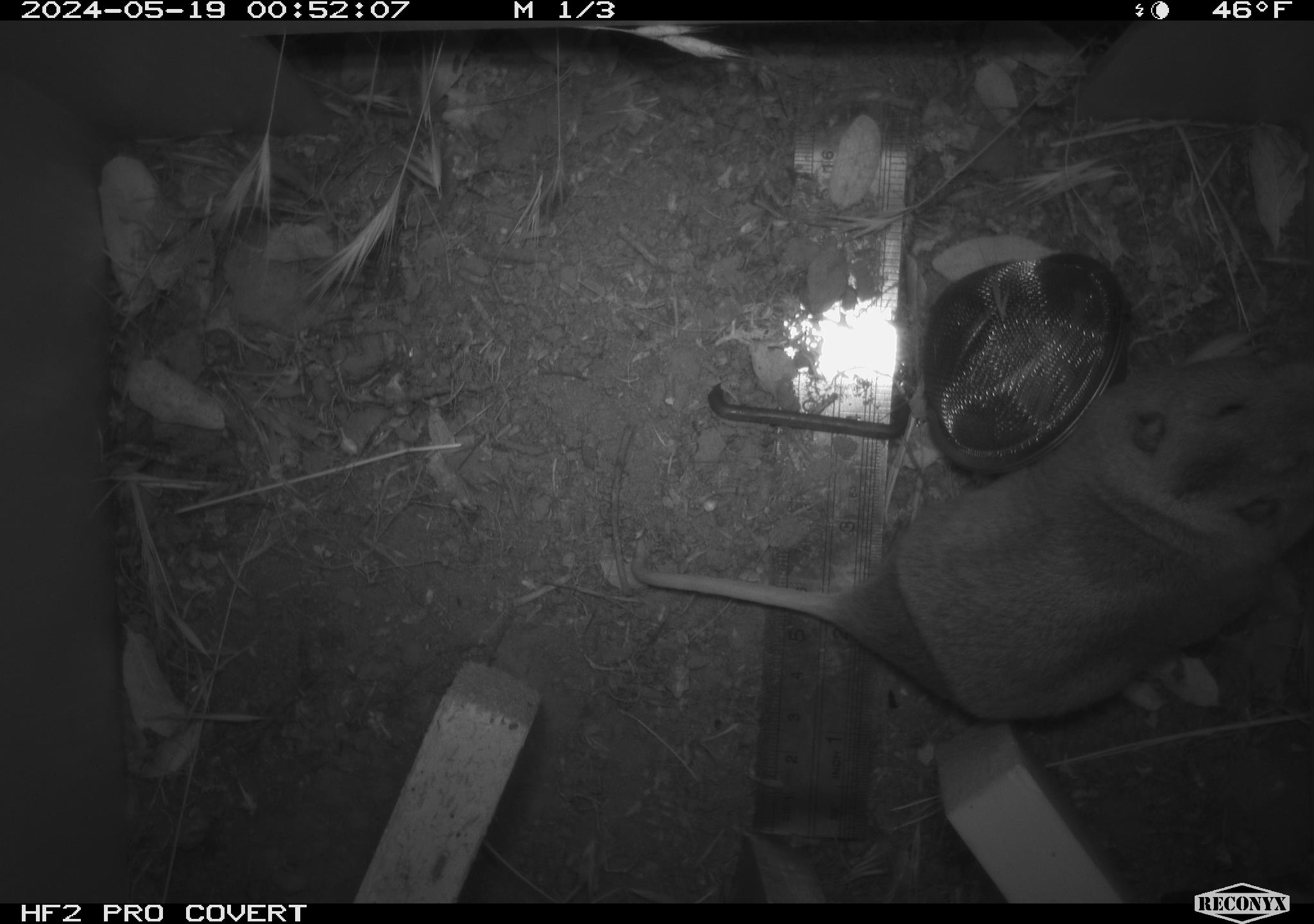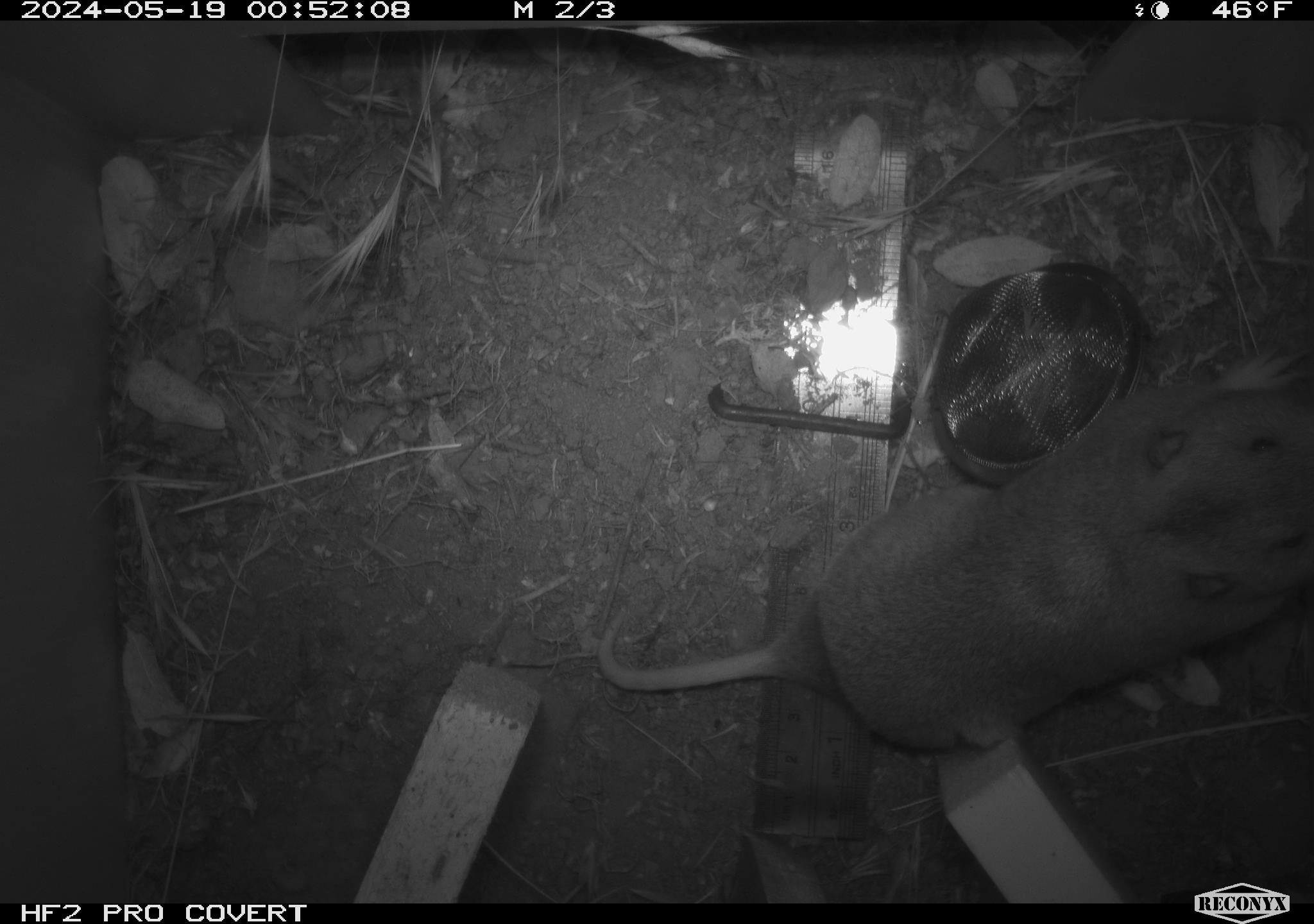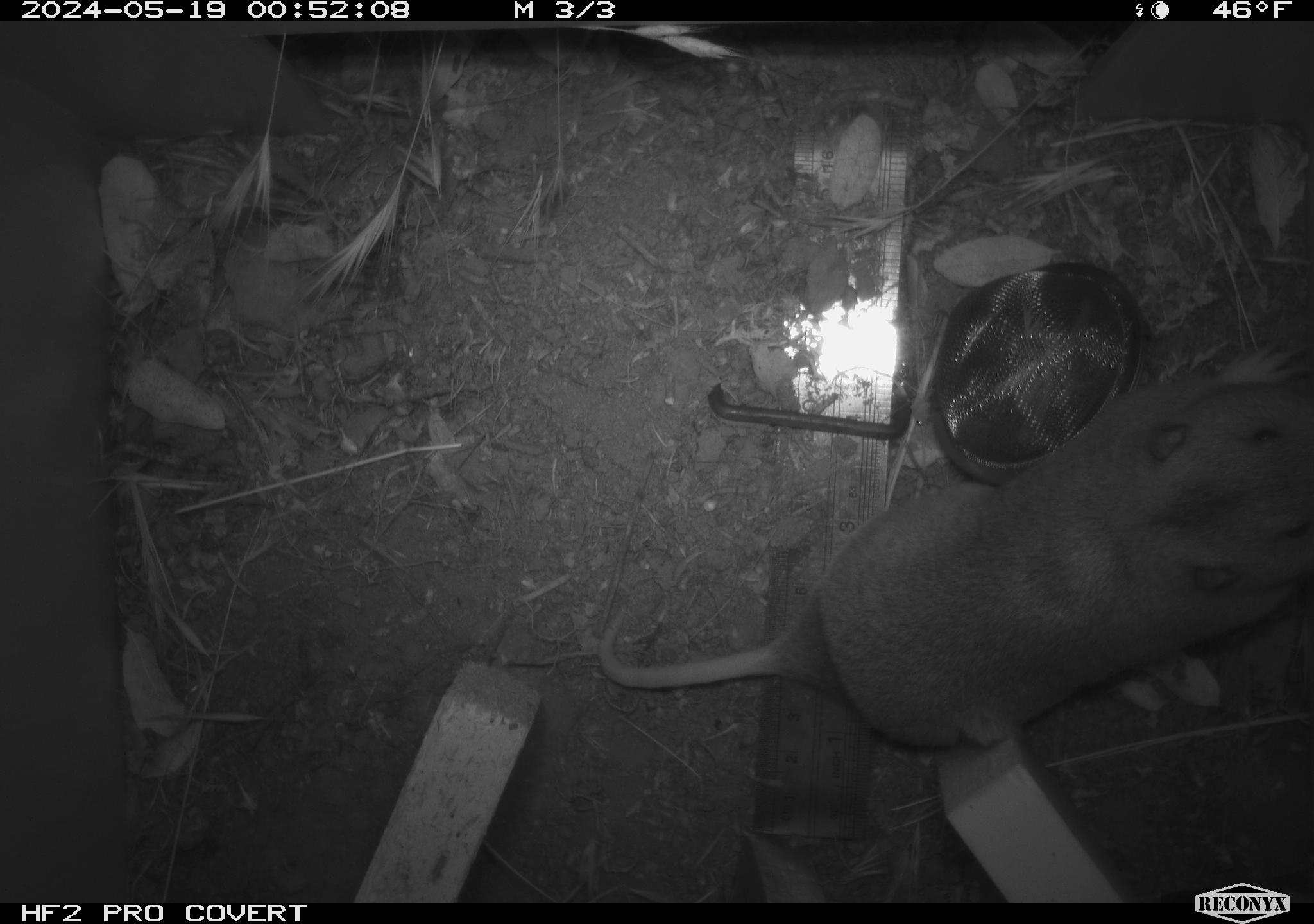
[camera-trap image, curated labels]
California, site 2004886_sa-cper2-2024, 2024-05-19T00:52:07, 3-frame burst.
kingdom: Animalia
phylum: Chordata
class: Mammalia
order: Rodentia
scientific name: Rodentia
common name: rodent